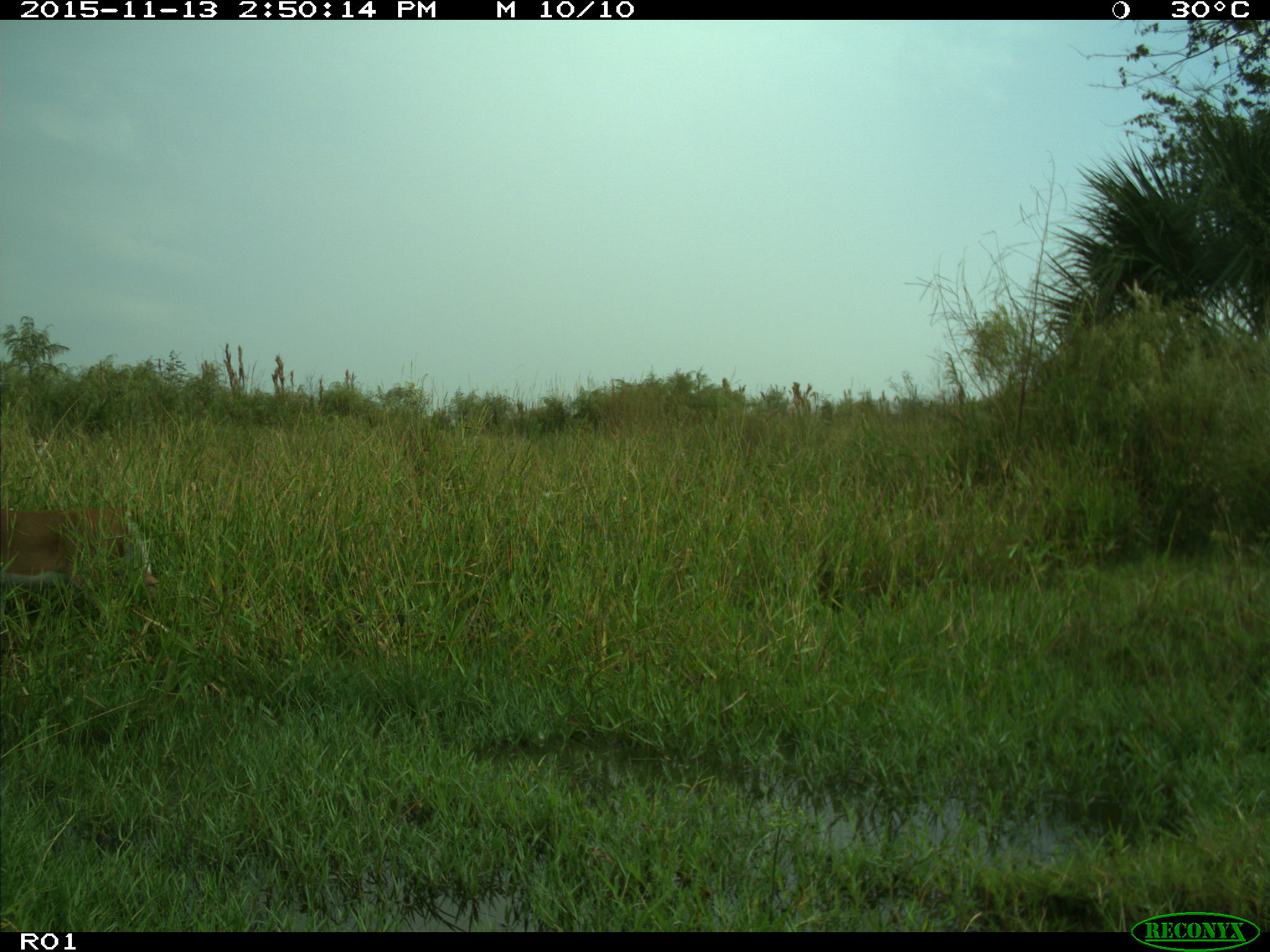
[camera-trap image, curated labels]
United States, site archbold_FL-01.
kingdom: Animalia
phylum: Chordata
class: Mammalia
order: Artiodactyla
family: Cervidae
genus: Odocoileus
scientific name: Odocoileus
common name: deer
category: unidentified deer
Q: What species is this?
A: Unidentified deer (deer) (Odocoileus).